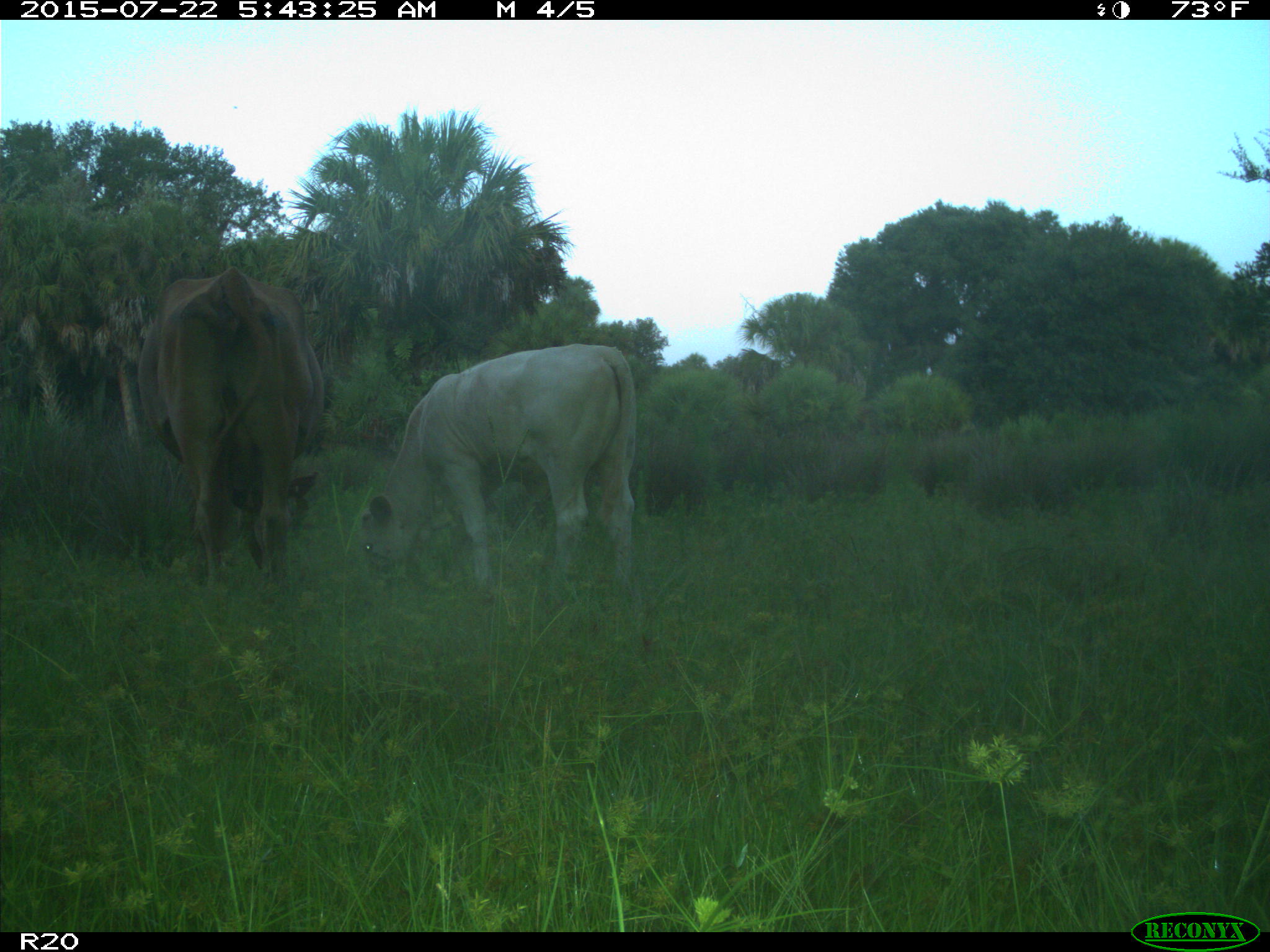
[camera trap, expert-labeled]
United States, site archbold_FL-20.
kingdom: Animalia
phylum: Chordata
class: Mammalia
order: Artiodactyla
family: Bovidae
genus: Bos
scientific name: Bos taurus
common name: domestic cow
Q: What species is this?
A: Bos taurus (domestic cow).